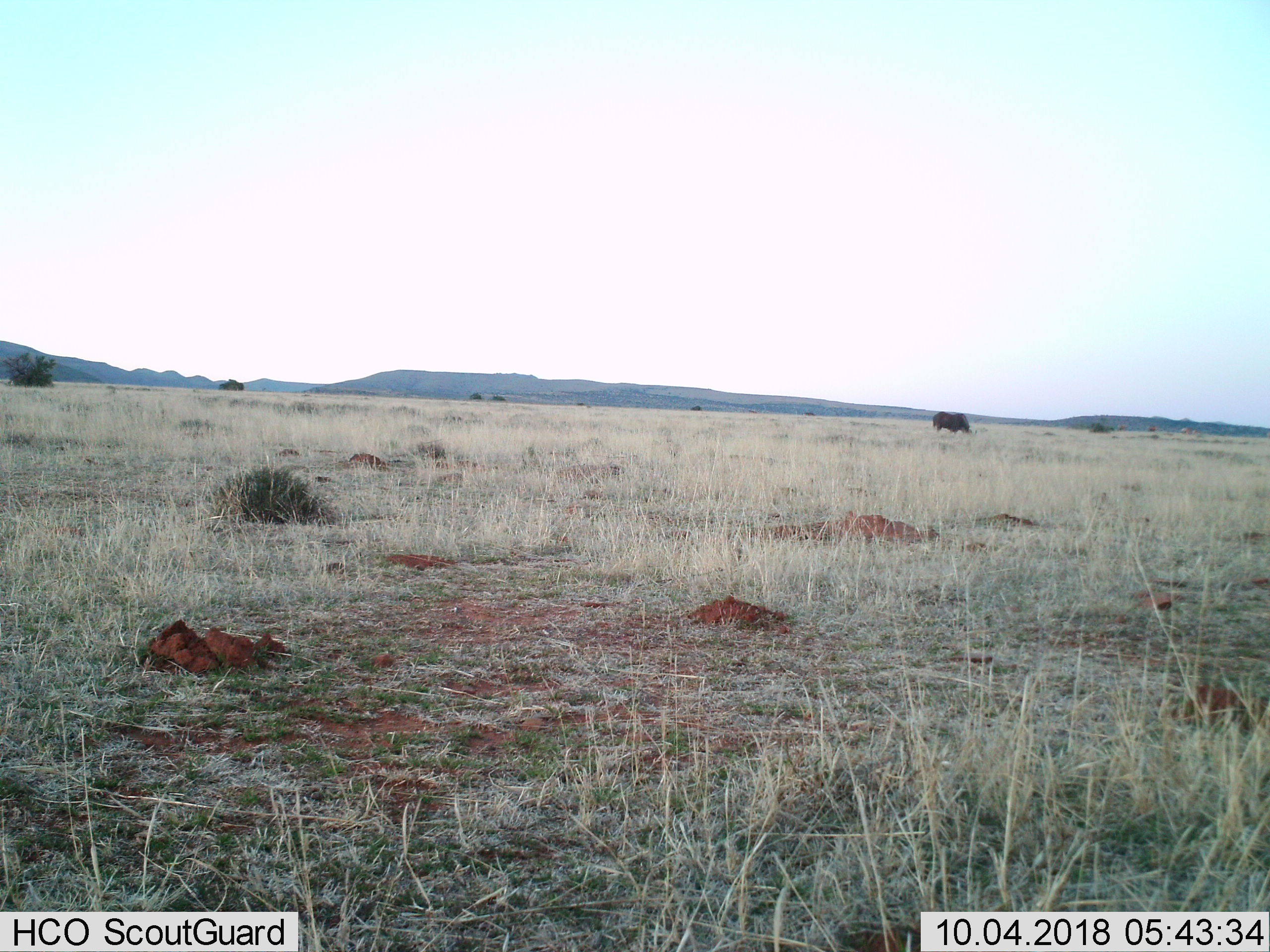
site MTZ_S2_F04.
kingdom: Animalia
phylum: Chordata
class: Mammalia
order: Artiodactyla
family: Bovidae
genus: Syncerus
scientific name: Syncerus caffer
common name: african buffalo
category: buffalo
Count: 1.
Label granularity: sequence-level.